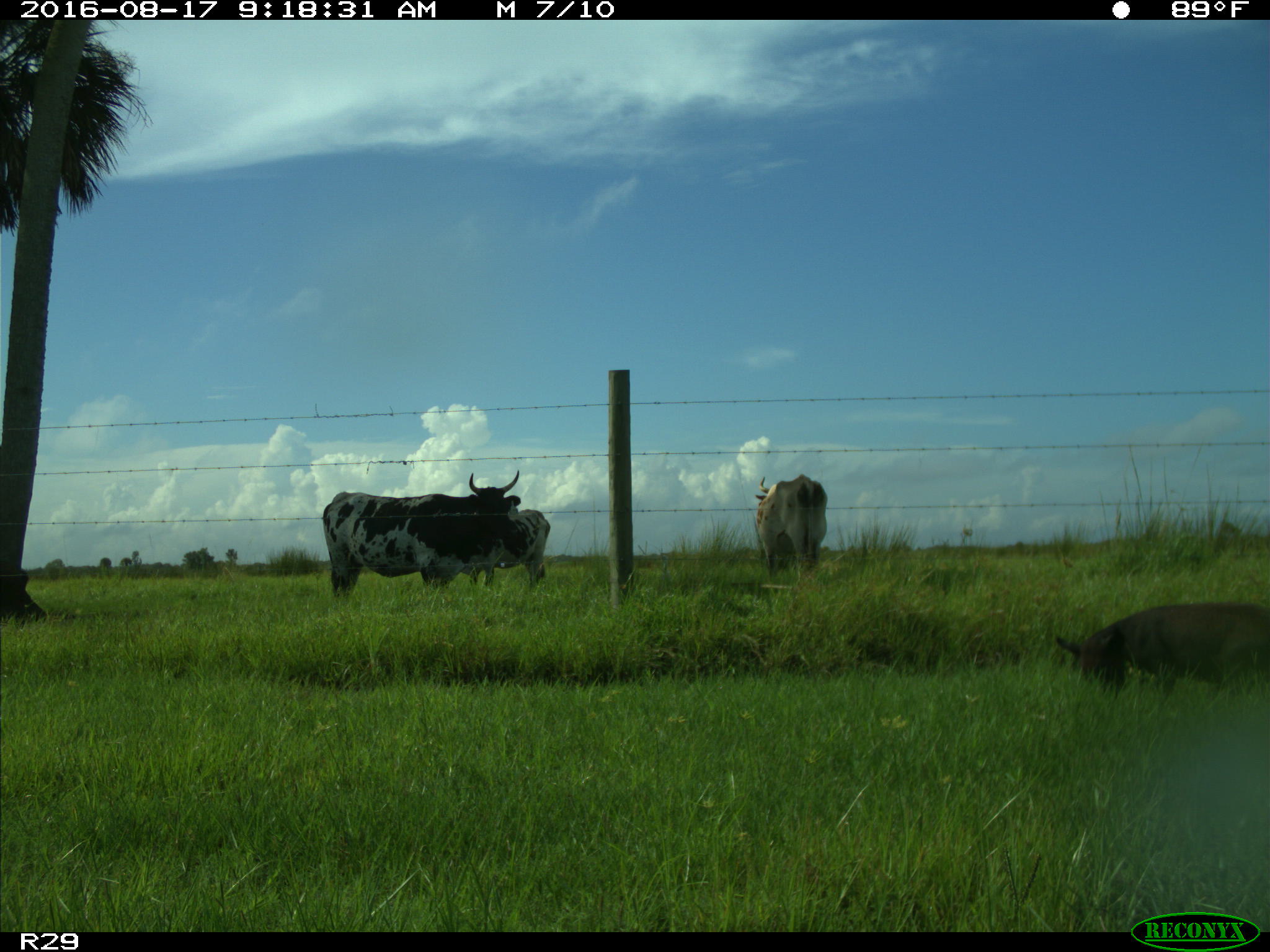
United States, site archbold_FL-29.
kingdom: Animalia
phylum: Chordata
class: Mammalia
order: Artiodactyla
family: Suidae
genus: Sus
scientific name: Sus scrofa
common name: wild boar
Sus scrofa (wild boar).